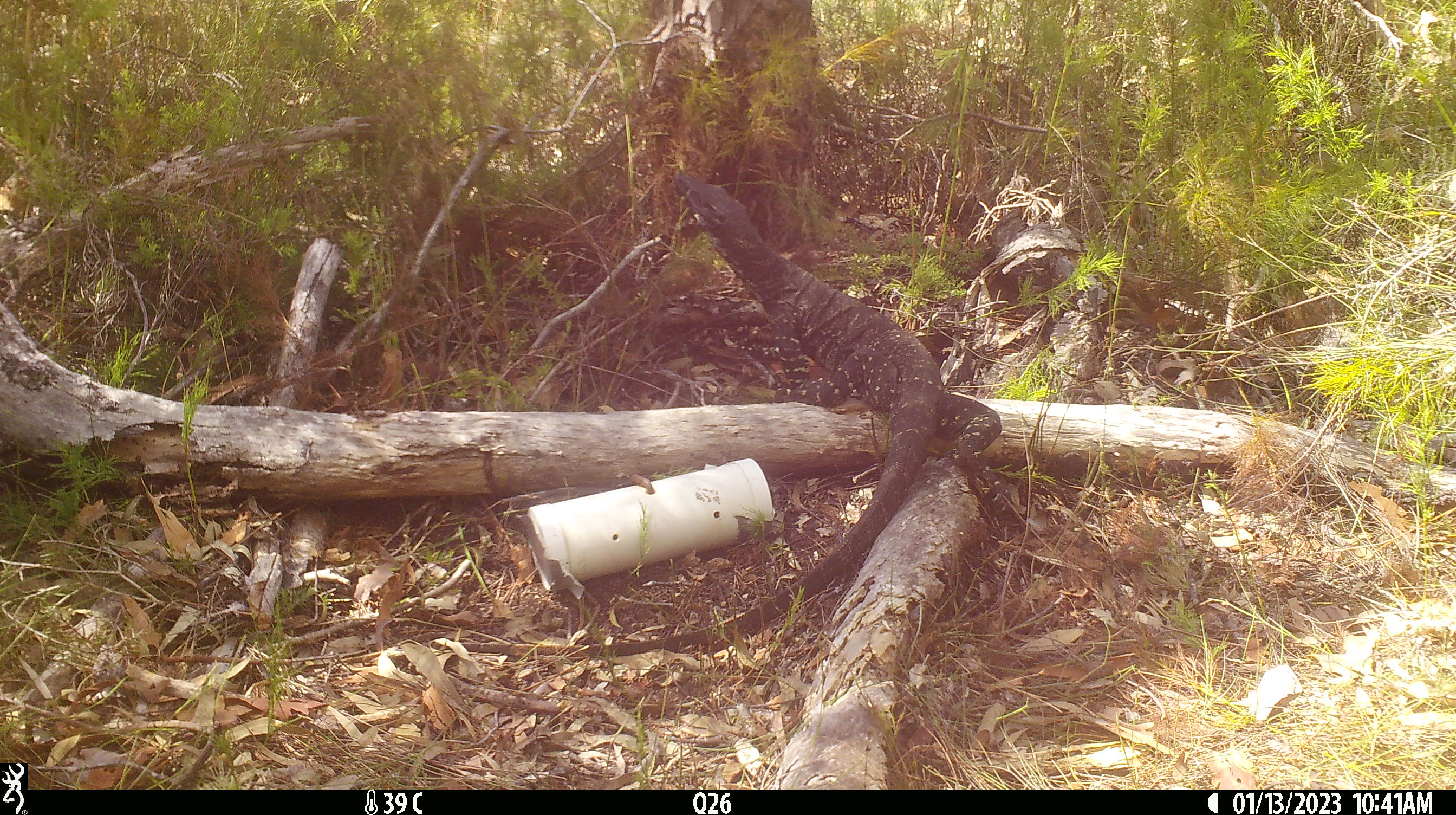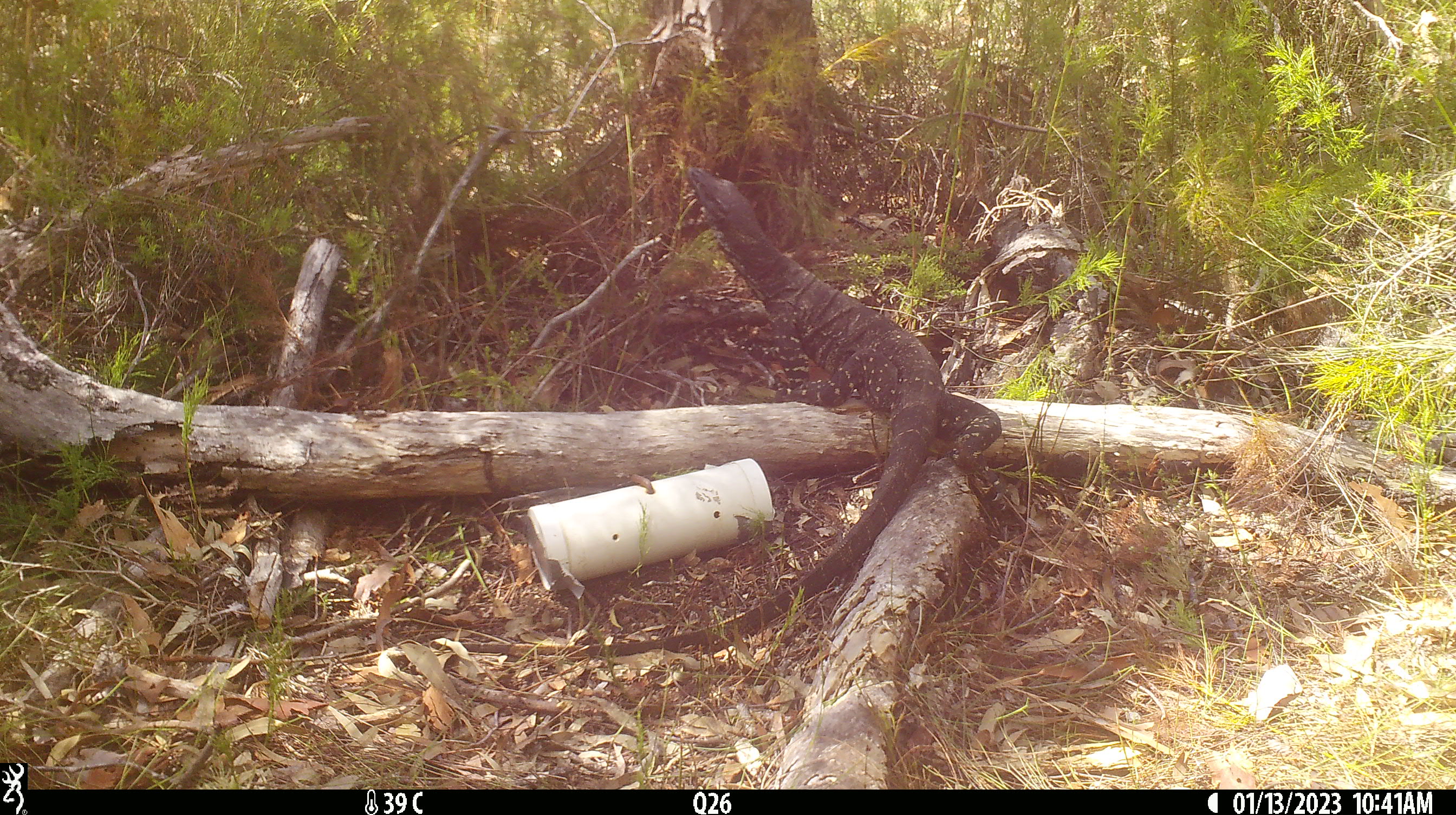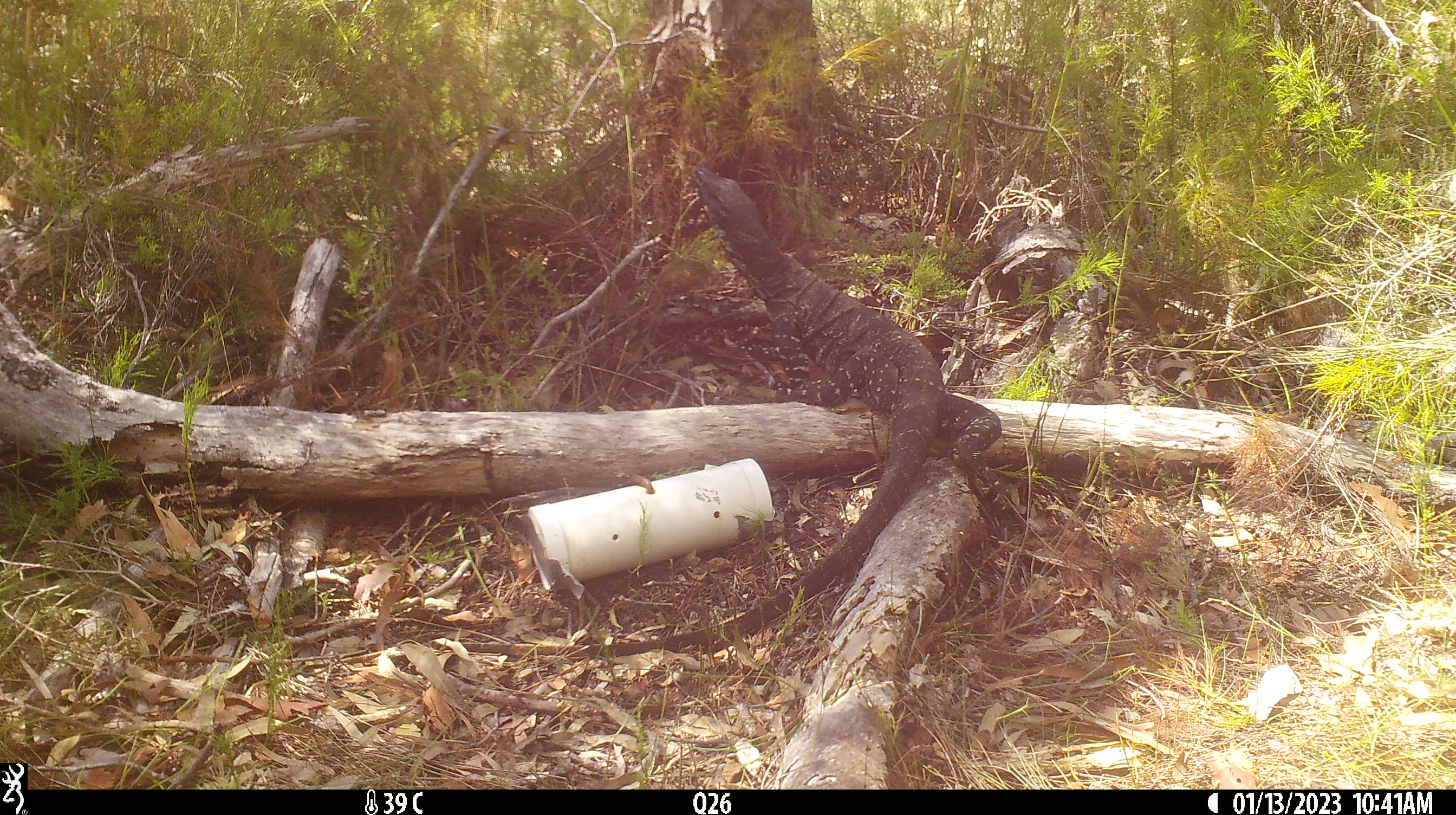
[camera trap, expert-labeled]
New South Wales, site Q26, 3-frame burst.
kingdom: Animalia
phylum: Chordata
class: Reptilia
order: Squamata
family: Varanidae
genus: Varanus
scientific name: Varanus varius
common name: lace monitor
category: goanna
Goanna (lace monitor) (Varanus varius).